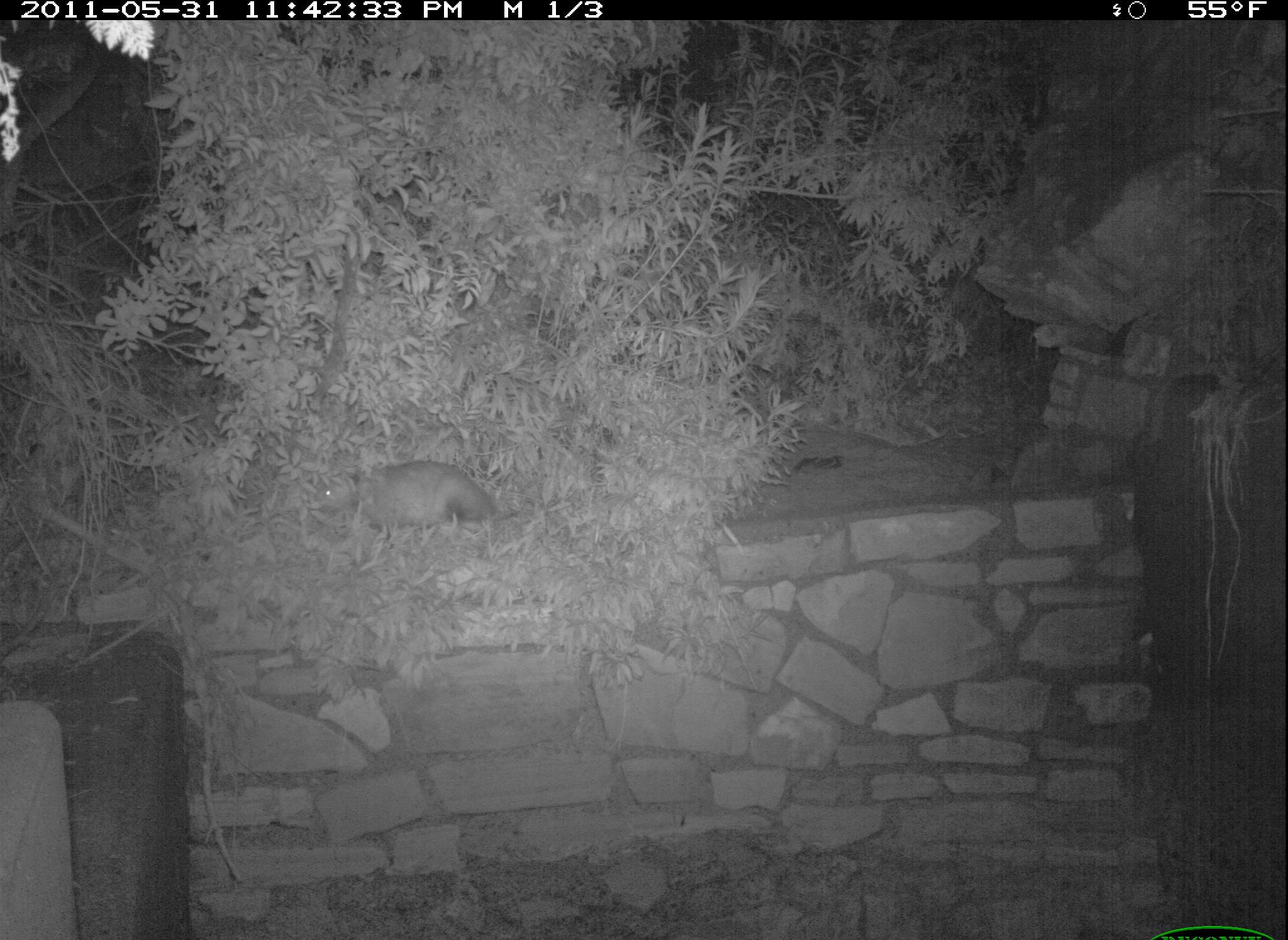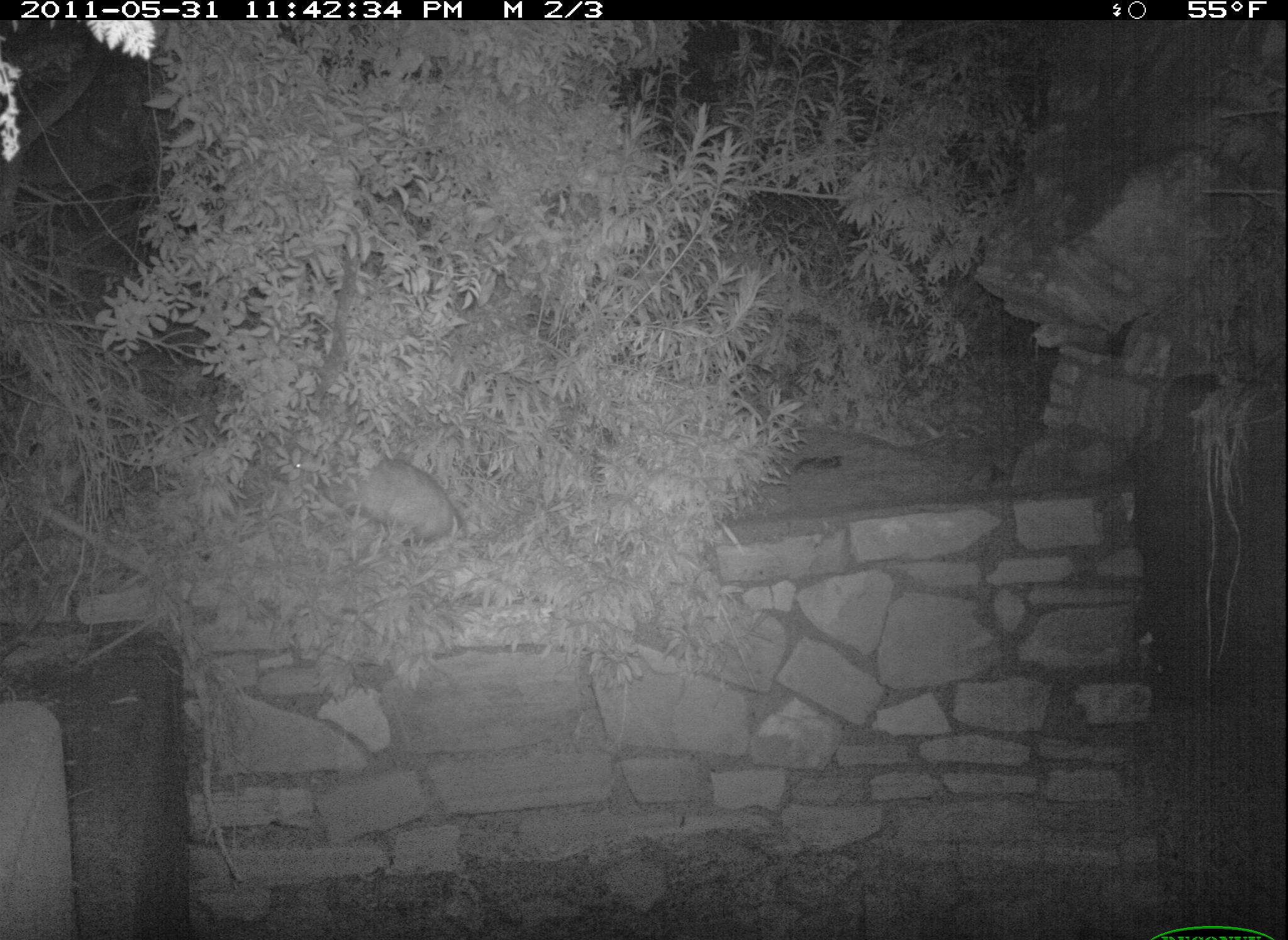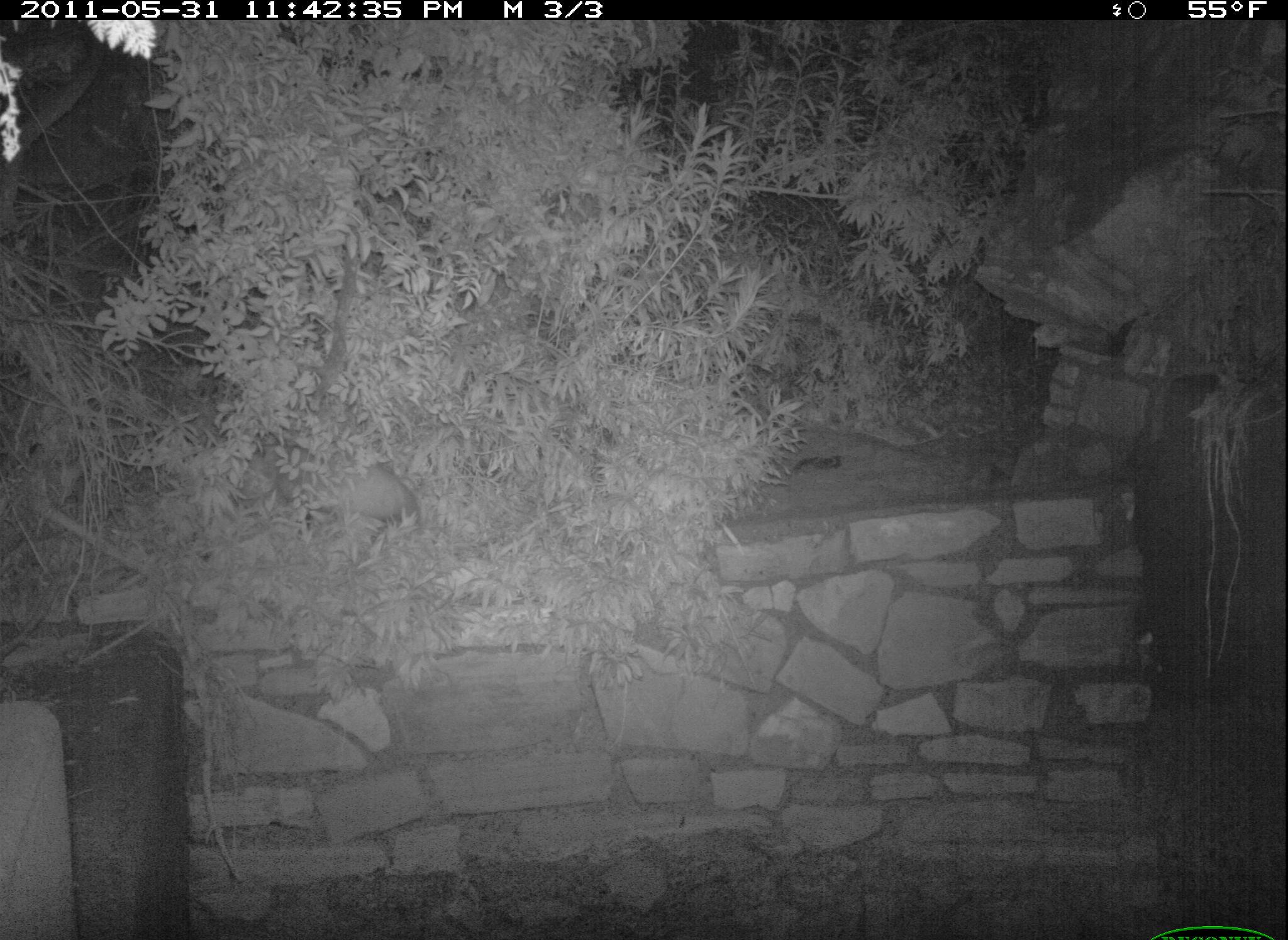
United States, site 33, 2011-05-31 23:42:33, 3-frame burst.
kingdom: Animalia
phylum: Chordata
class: Mammalia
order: Didelphimorphia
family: Didelphidae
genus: Didelphis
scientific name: Didelphis virginiana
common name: virginia opossum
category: opossum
Opossum (virginia opossum) (Didelphis virginiana).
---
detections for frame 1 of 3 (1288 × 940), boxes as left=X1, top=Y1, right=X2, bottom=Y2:
opossum: left=301, top=449, right=523, bottom=557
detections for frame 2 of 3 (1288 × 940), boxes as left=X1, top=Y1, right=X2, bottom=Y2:
opossum: left=282, top=438, right=478, bottom=557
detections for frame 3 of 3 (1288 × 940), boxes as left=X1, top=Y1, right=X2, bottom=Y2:
opossum: left=243, top=420, right=436, bottom=554